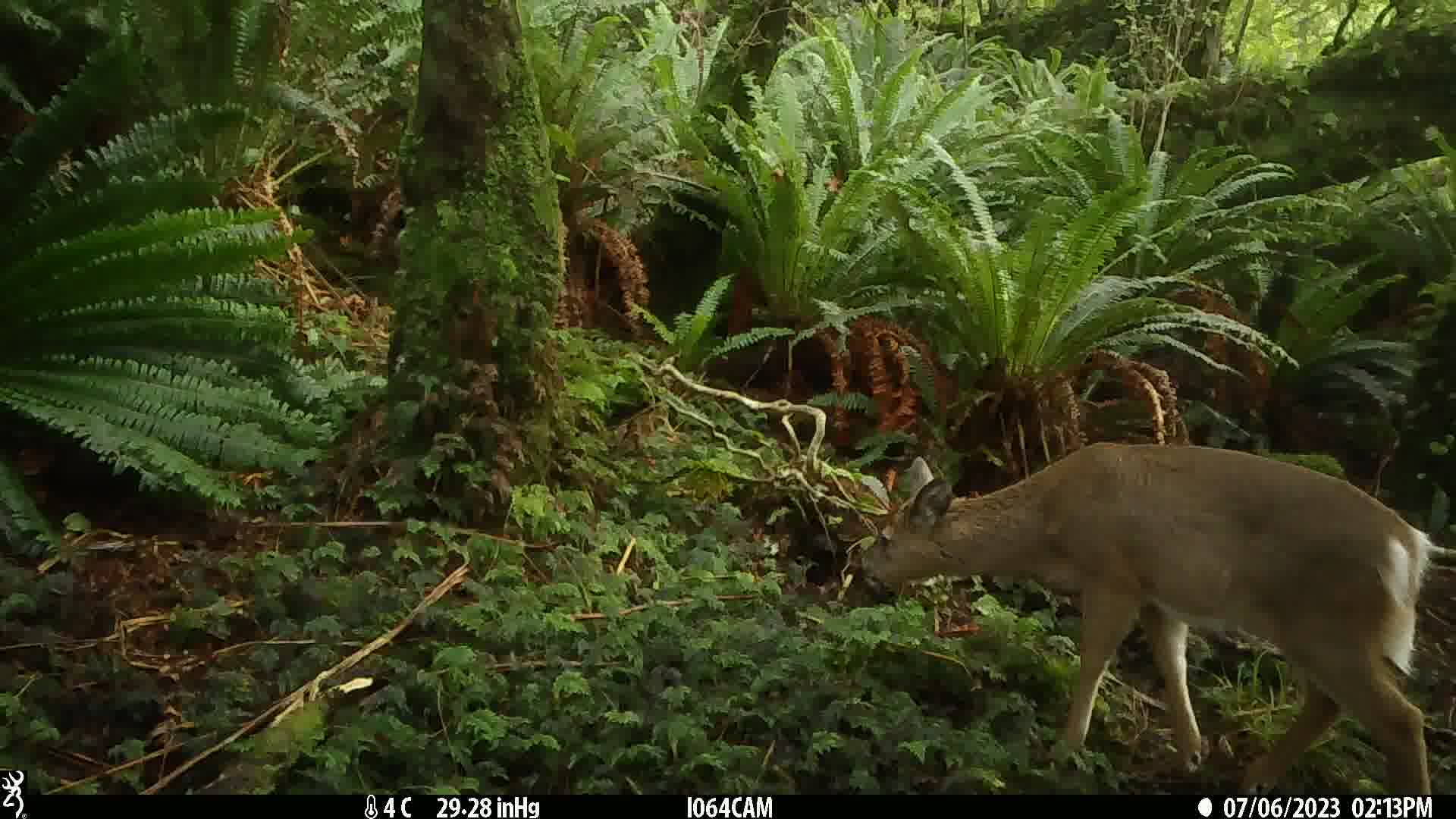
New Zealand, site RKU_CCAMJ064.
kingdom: Animalia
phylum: Chordata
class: Mammalia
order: Artiodactyla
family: Cervidae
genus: Odocoileus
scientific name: Odocoileus virginianus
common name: white-tailed deer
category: white tailed deer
White tailed deer (white-tailed deer) (Odocoileus virginianus).